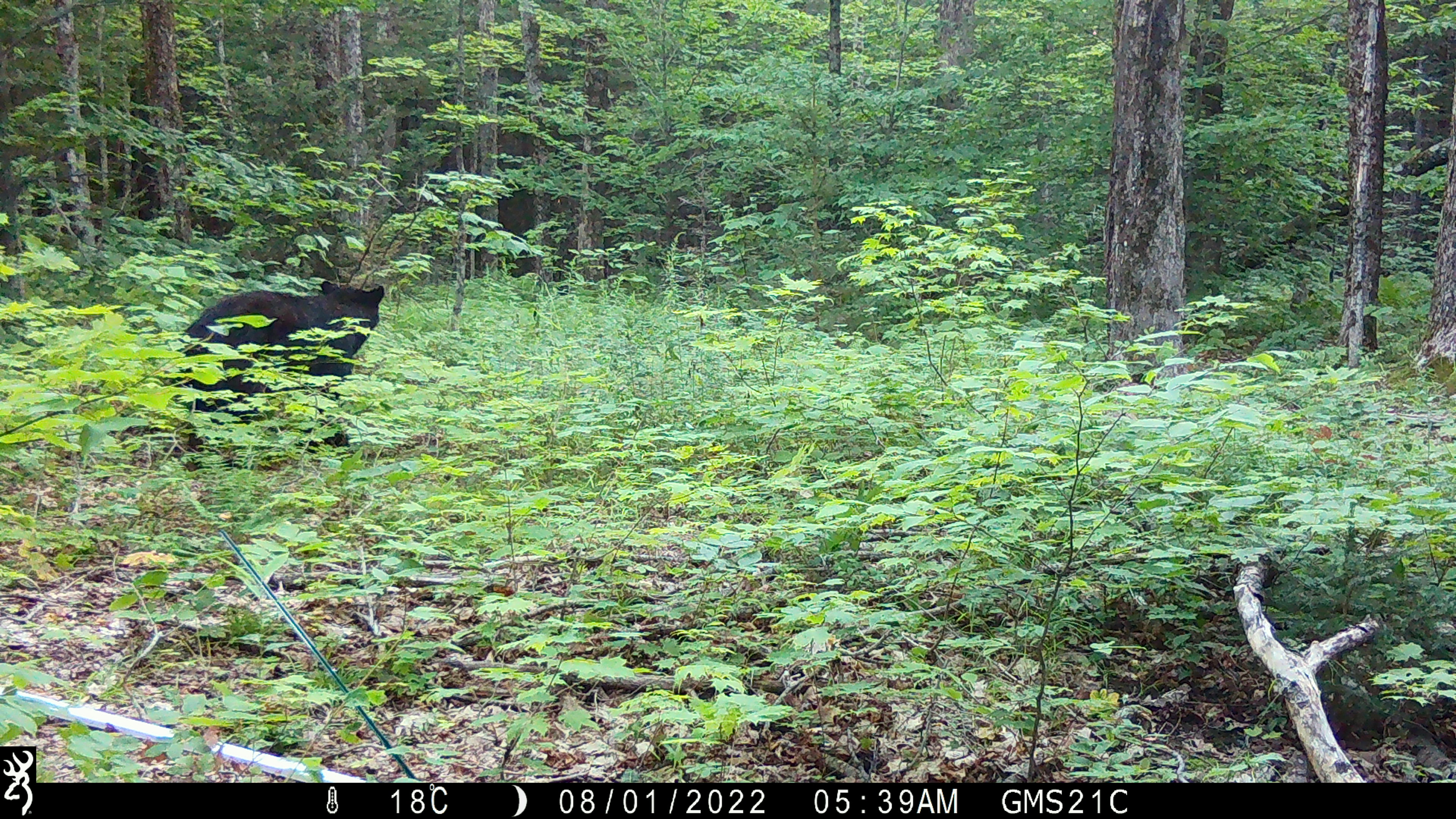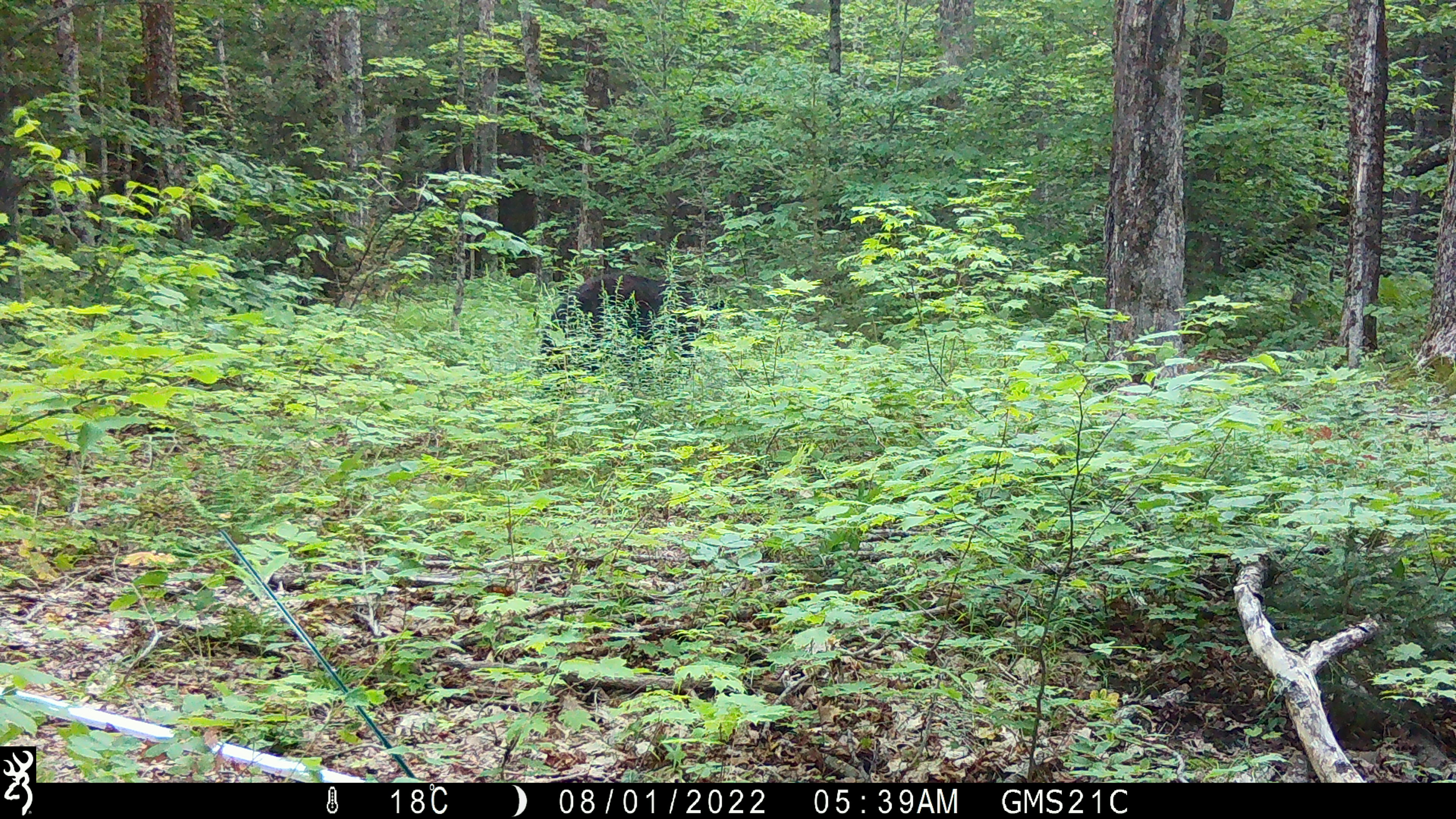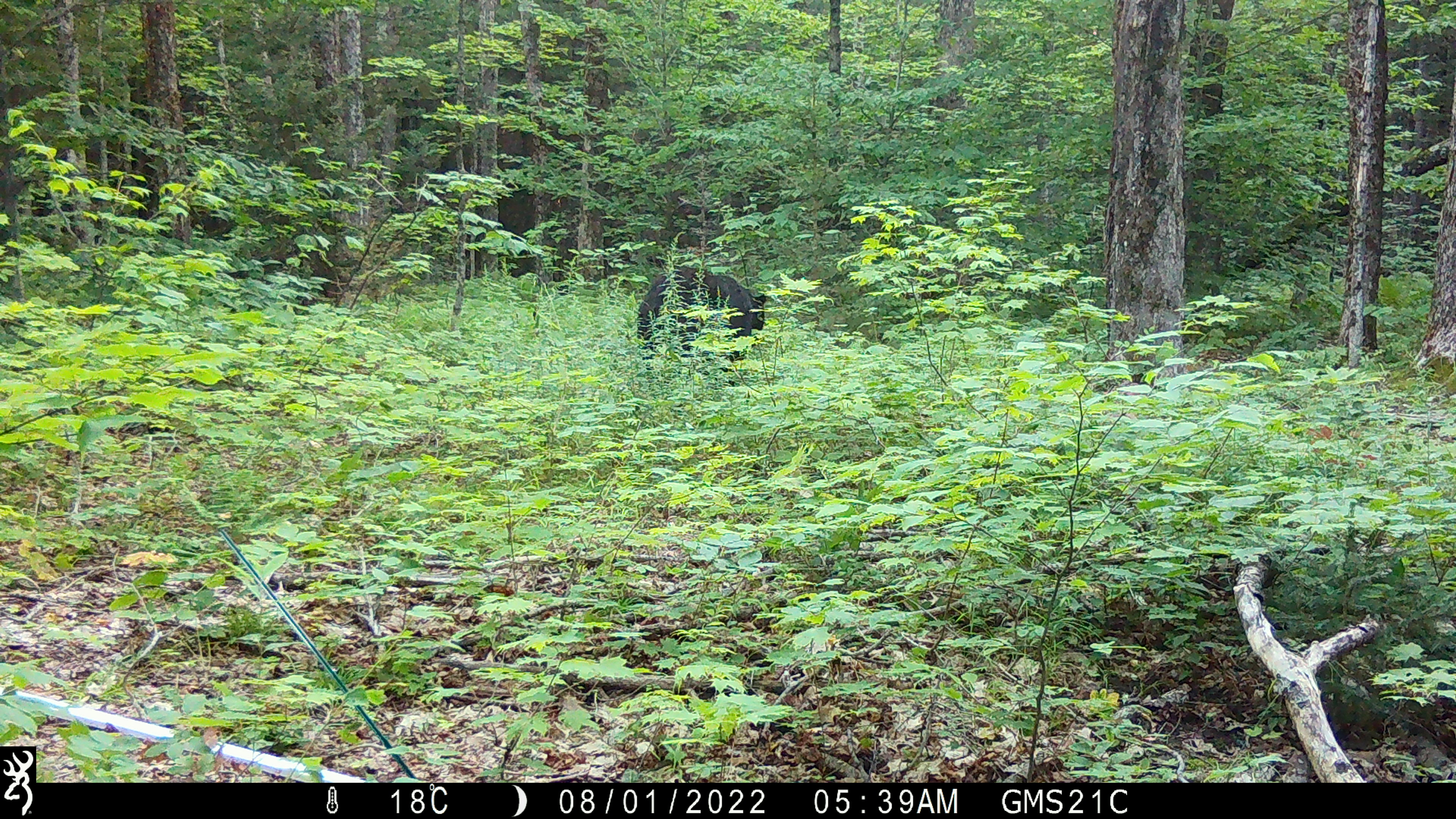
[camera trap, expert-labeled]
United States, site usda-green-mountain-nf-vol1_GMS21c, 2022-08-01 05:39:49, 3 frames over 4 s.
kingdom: Animalia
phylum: Chordata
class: Mammalia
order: Carnivora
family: Ursidae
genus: Ursus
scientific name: Ursus americanus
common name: black bear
Black bear (Ursus americanus).